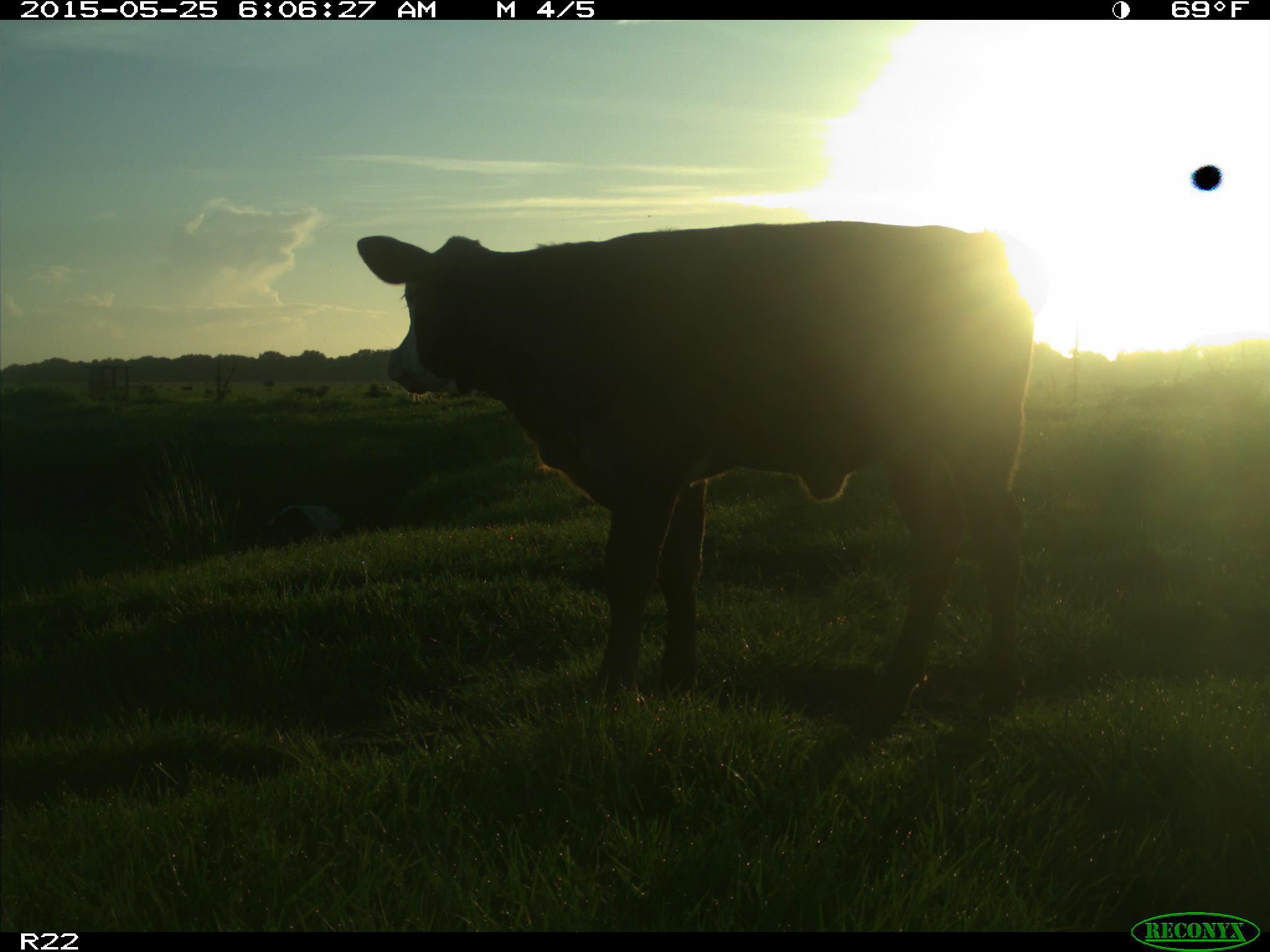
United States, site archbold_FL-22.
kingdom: Animalia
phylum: Chordata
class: Mammalia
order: Artiodactyla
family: Bovidae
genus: Bos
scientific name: Bos taurus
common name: domestic cow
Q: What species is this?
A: Bos taurus (domestic cow).